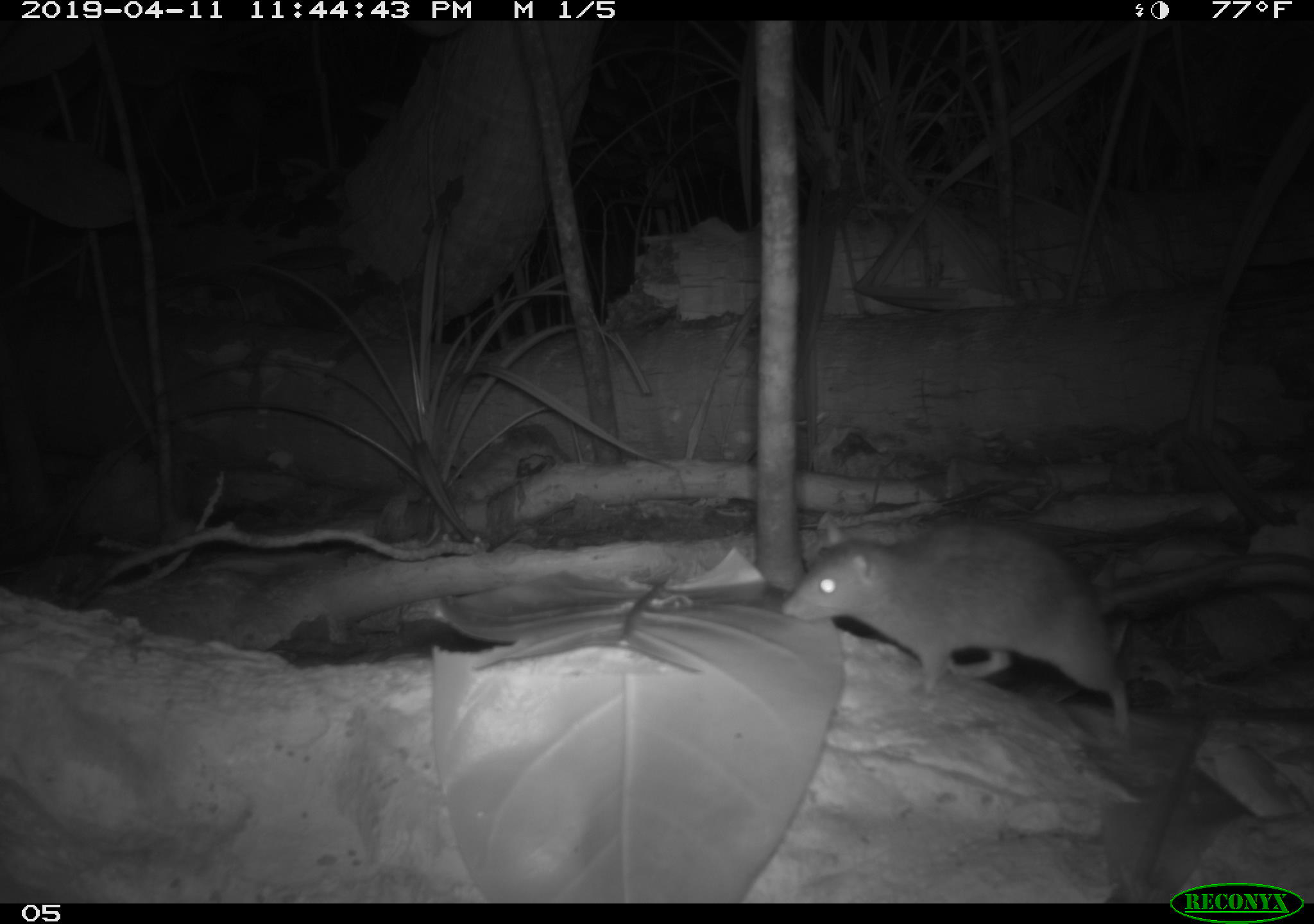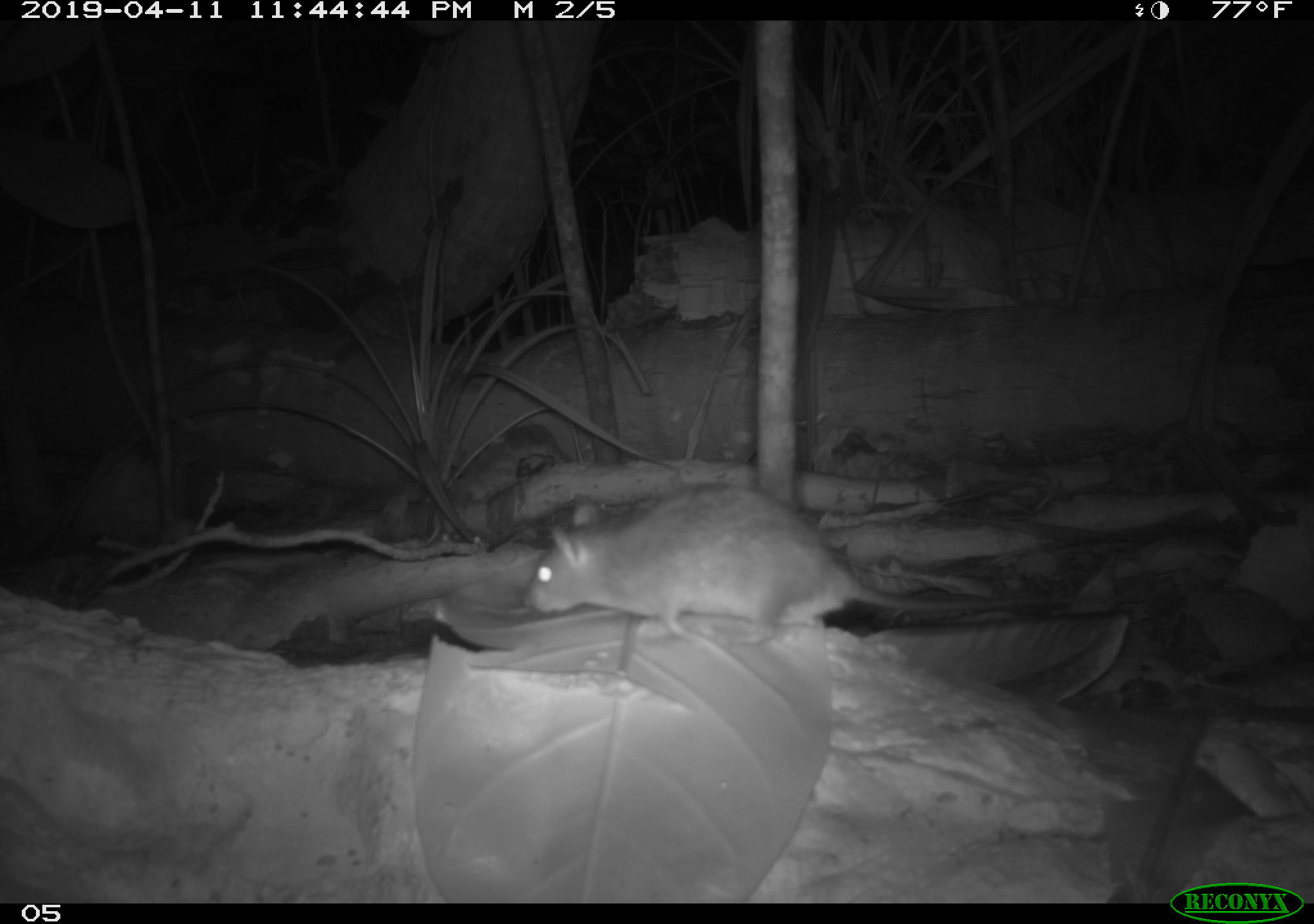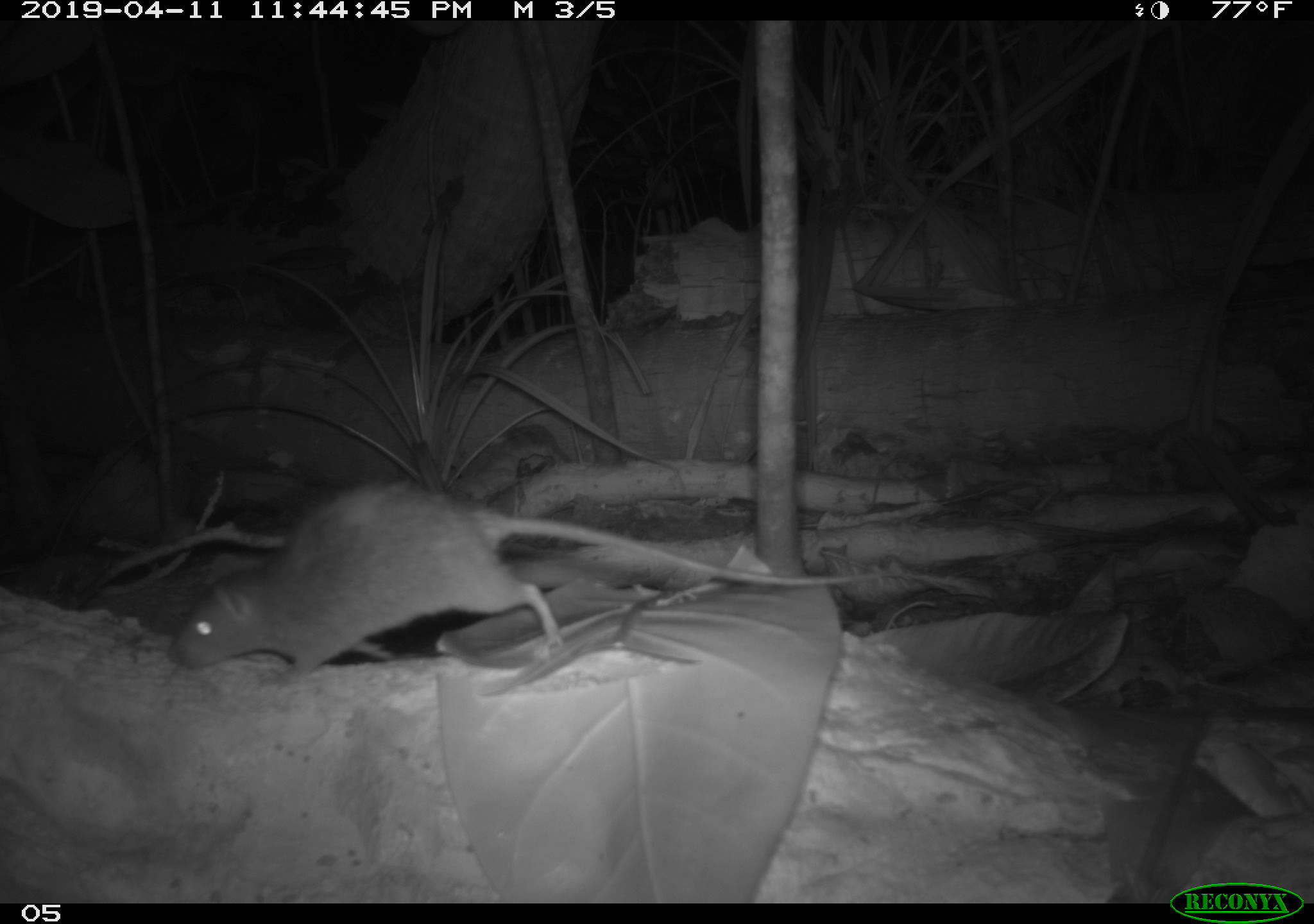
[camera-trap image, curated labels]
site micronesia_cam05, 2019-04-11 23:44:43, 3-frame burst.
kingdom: Animalia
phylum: Chordata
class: Mammalia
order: Rodentia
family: Muridae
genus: Rattus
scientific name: Rattus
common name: rat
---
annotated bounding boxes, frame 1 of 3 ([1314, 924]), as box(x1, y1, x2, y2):
rat: box(778, 520, 1133, 735)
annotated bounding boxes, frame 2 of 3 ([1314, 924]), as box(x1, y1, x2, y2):
rat: box(516, 484, 961, 659)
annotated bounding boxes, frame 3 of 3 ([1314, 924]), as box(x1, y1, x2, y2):
rat: box(180, 477, 771, 689)